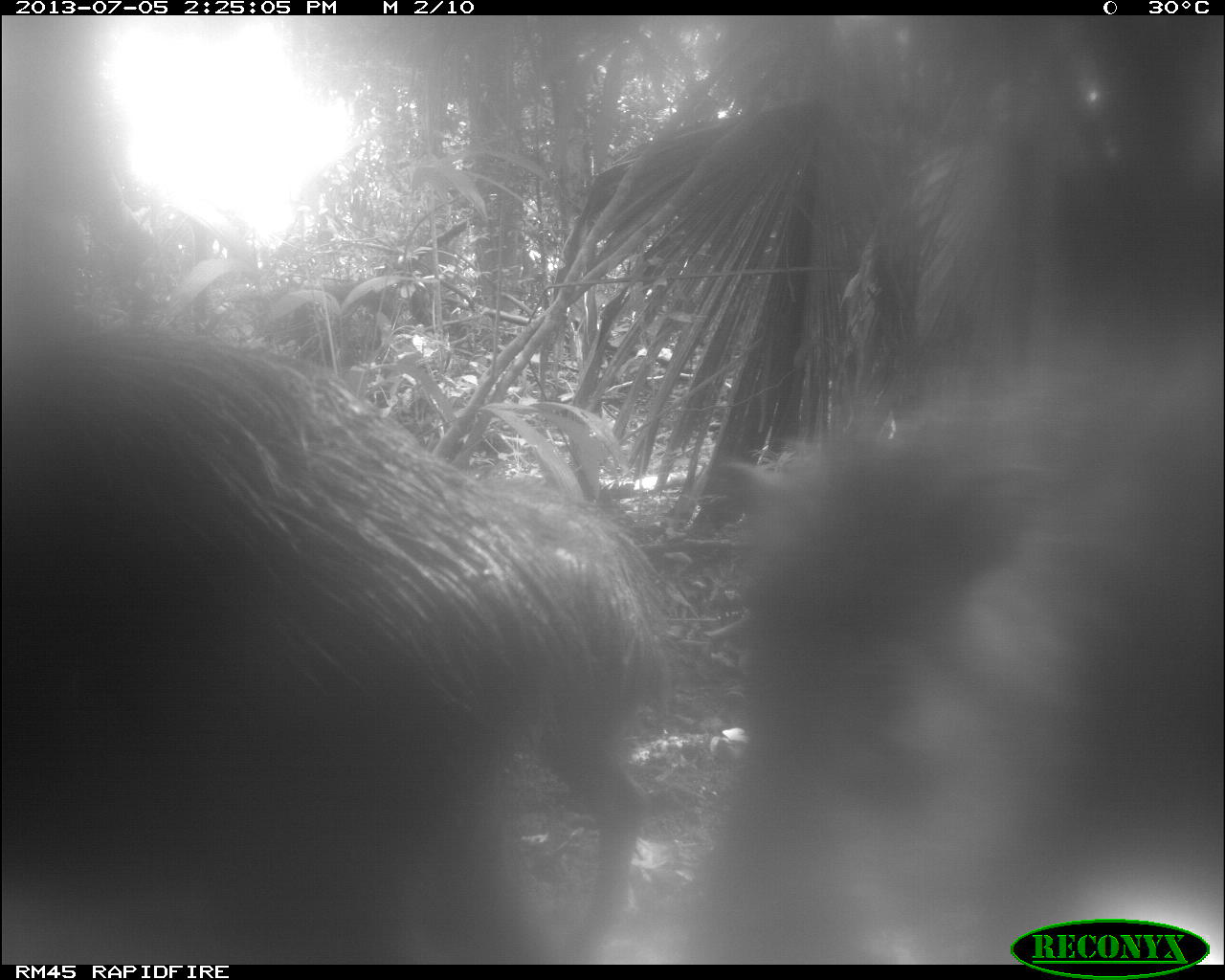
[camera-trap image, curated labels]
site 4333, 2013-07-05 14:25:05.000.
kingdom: Animalia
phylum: Chordata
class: Mammalia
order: Artiodactyla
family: Tayassuidae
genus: Tayassu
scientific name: Tayassu pecari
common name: white-lipped peccary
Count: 1.